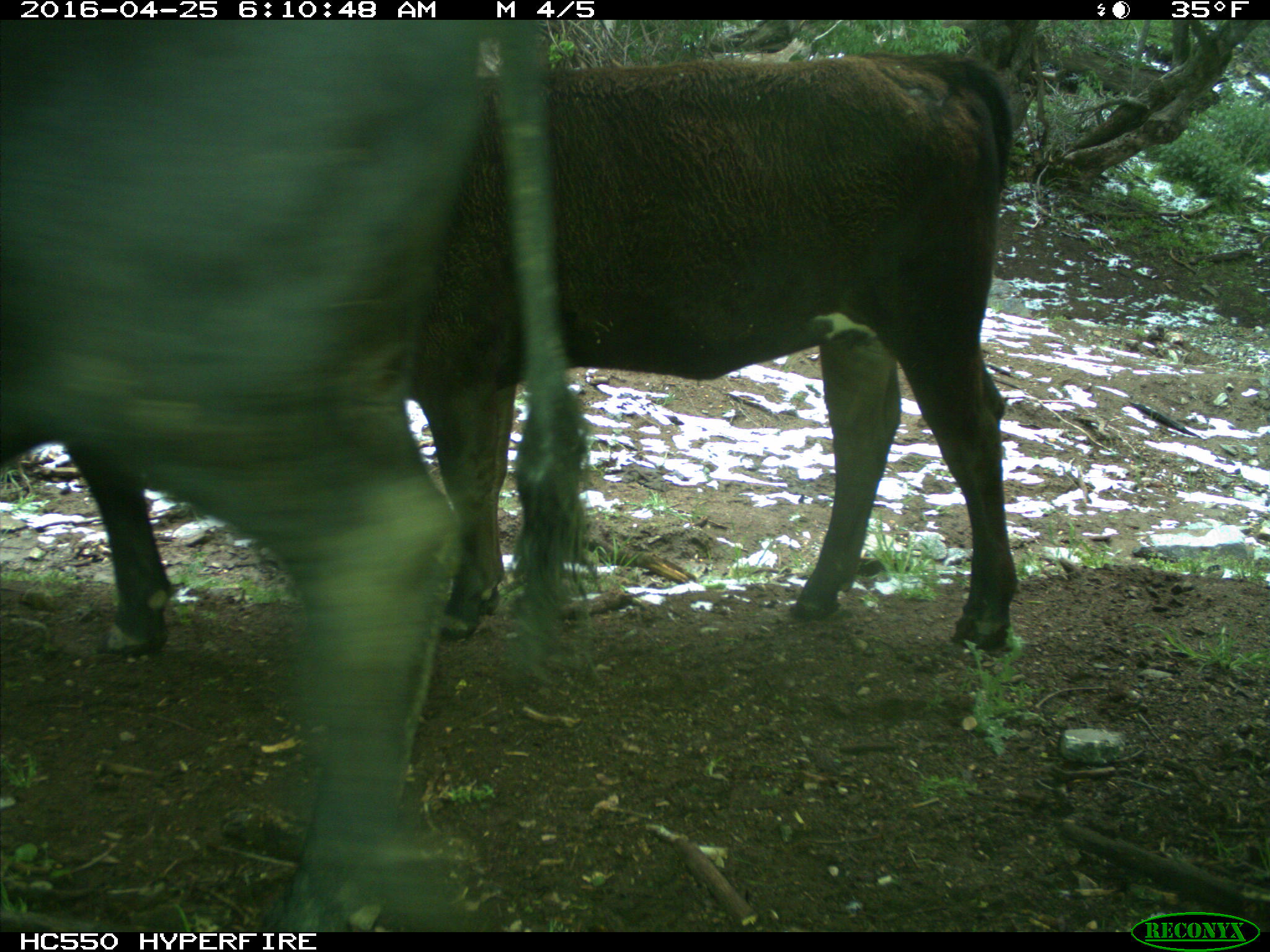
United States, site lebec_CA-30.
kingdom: Animalia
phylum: Chordata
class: Mammalia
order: Artiodactyla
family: Bovidae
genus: Bos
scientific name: Bos taurus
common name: domestic cow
Bos taurus (domestic cow).